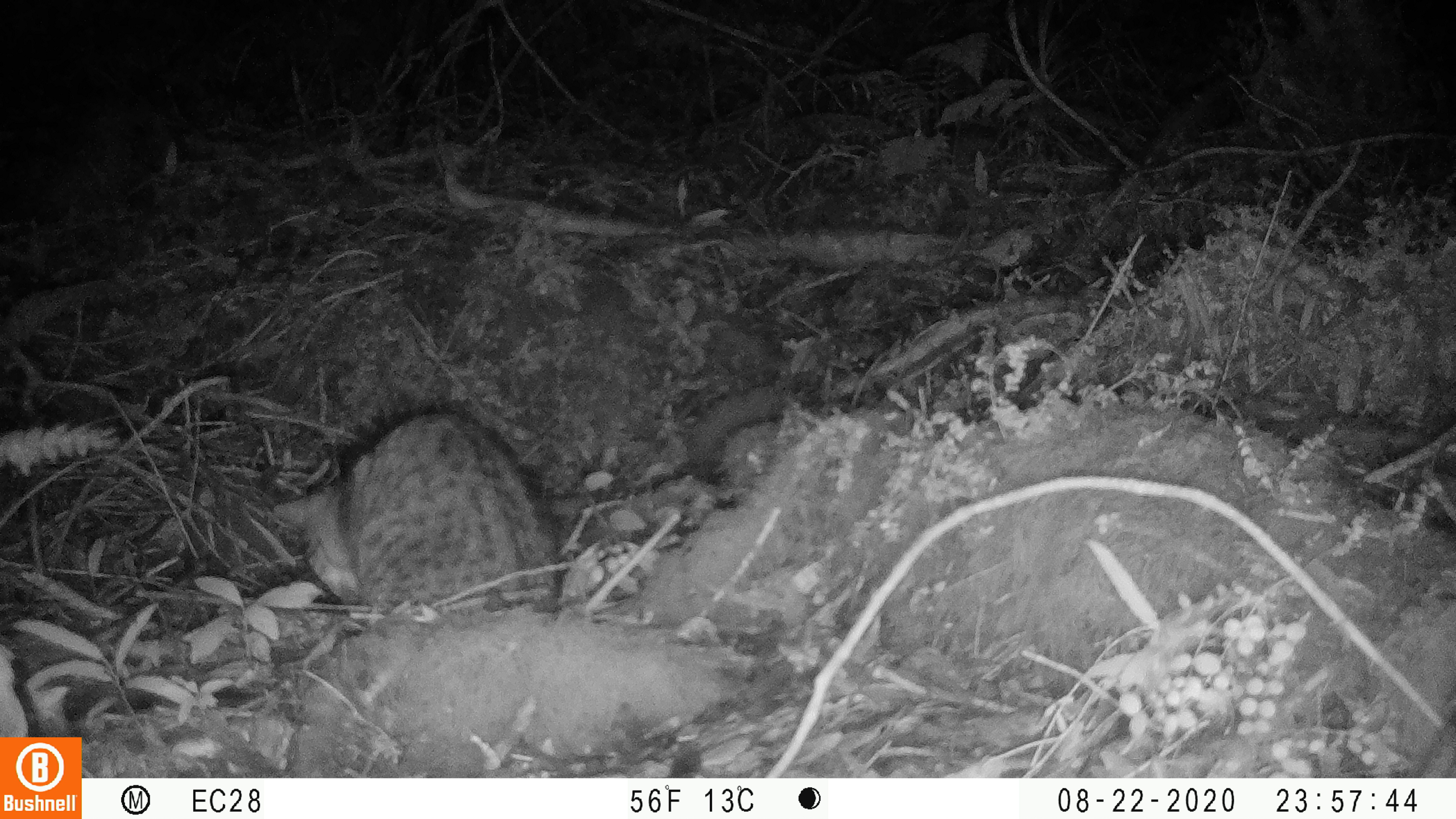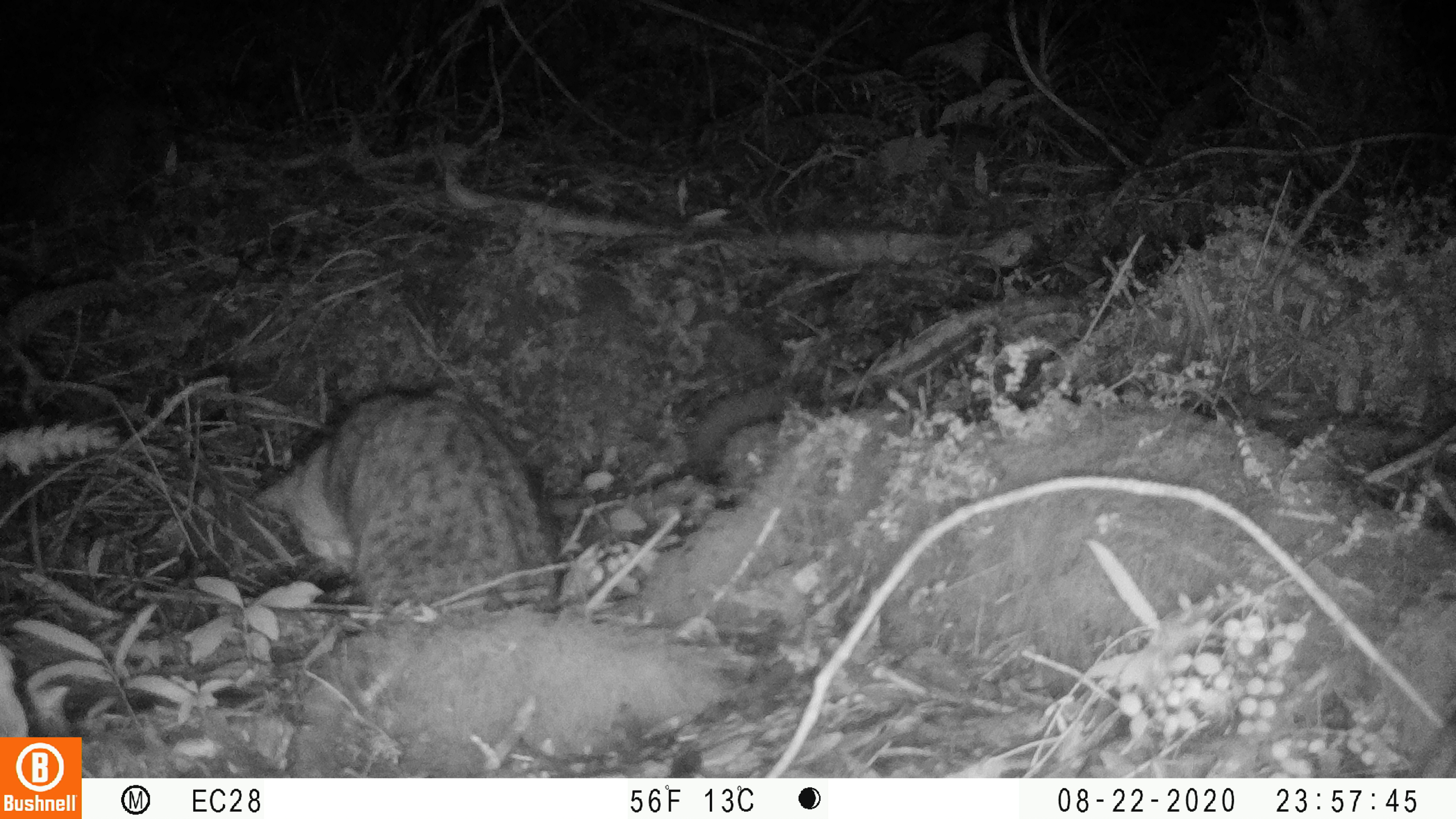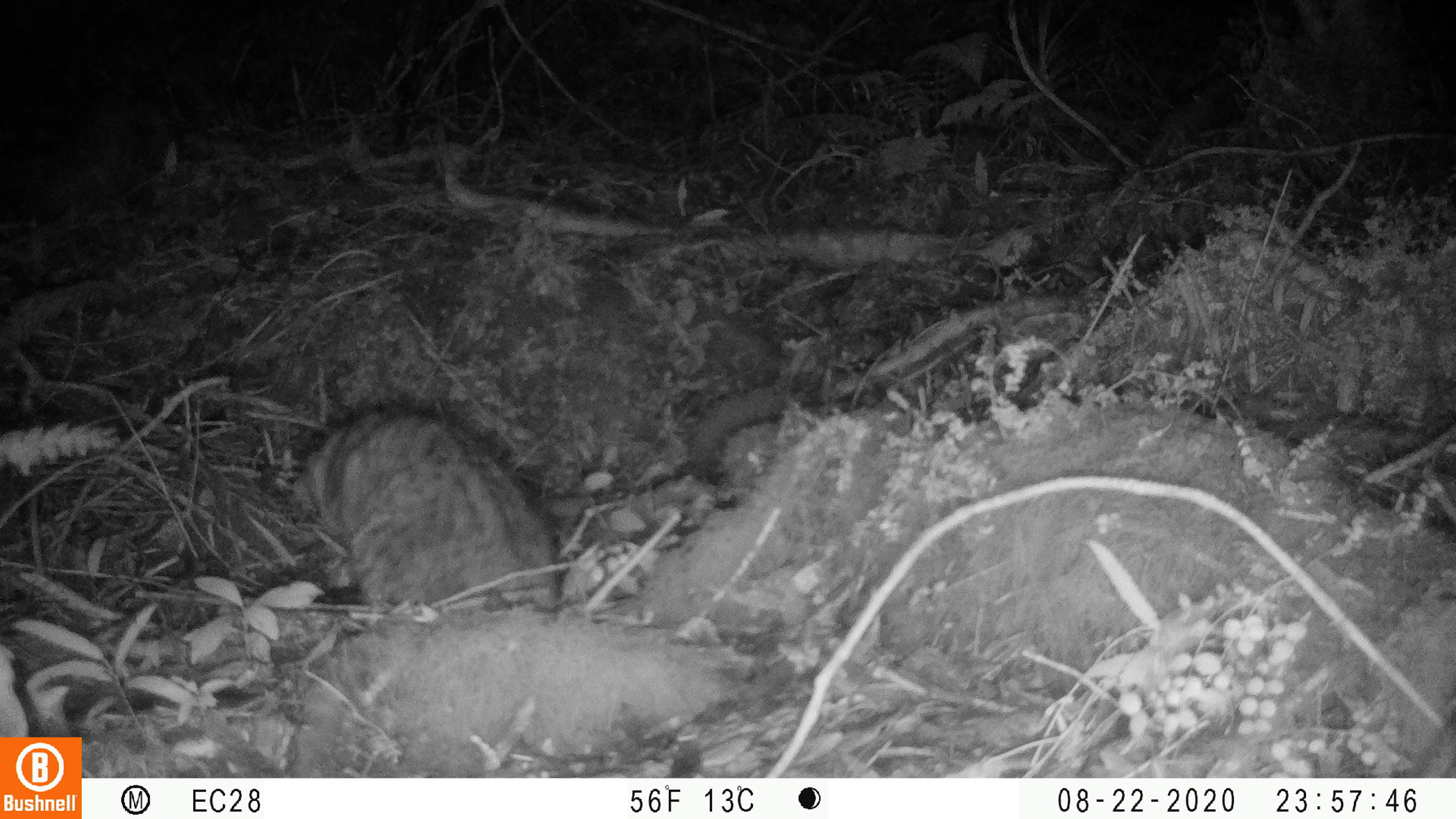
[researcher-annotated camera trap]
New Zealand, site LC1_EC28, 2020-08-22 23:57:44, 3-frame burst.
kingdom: Animalia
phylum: Chordata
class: Mammalia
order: Carnivora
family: Felidae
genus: Felis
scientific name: Felis catus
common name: domestic cat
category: cat